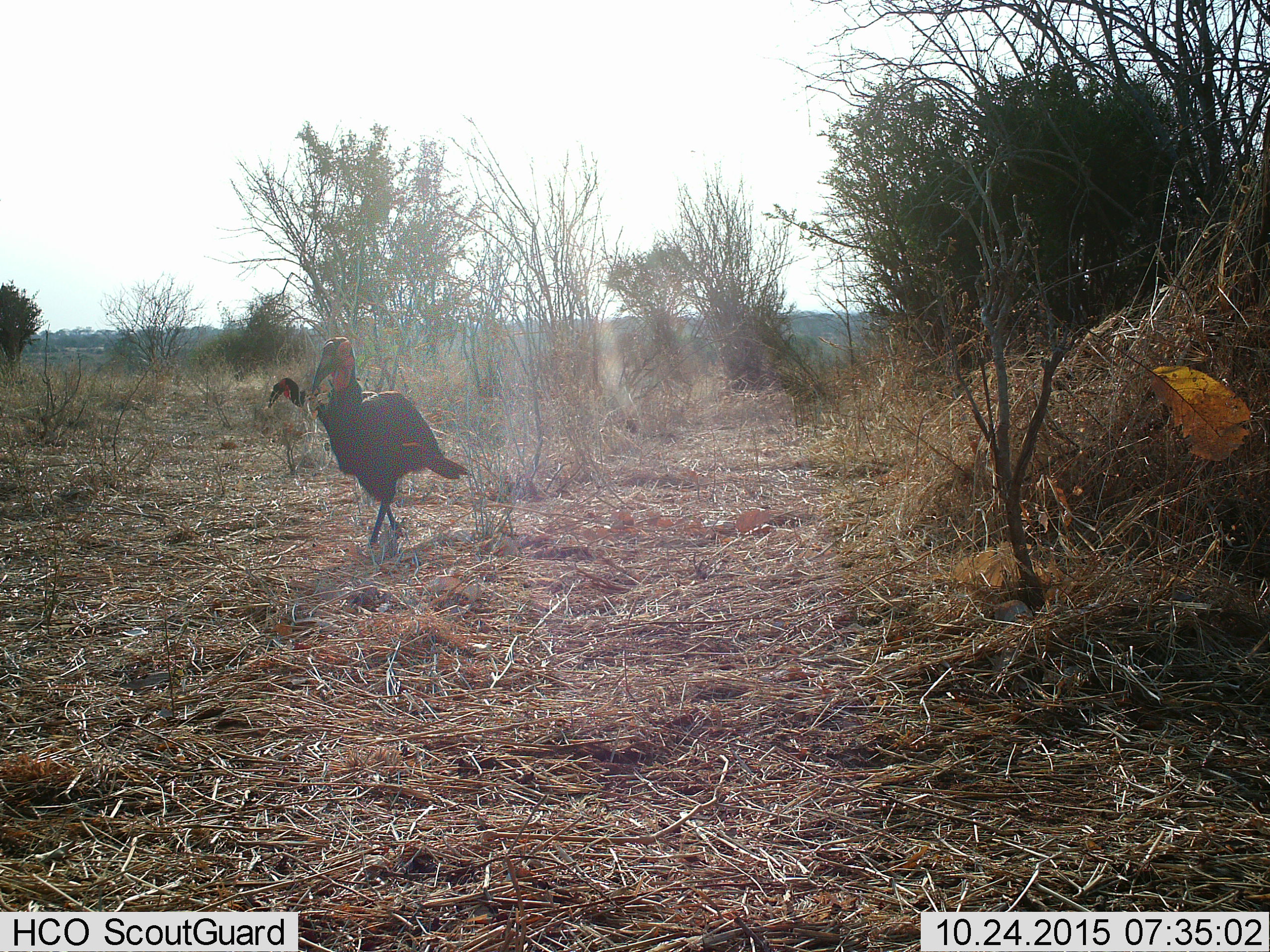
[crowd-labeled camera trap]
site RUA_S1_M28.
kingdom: Animalia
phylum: Chordata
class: Aves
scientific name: Aves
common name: bird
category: birdother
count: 2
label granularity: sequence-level